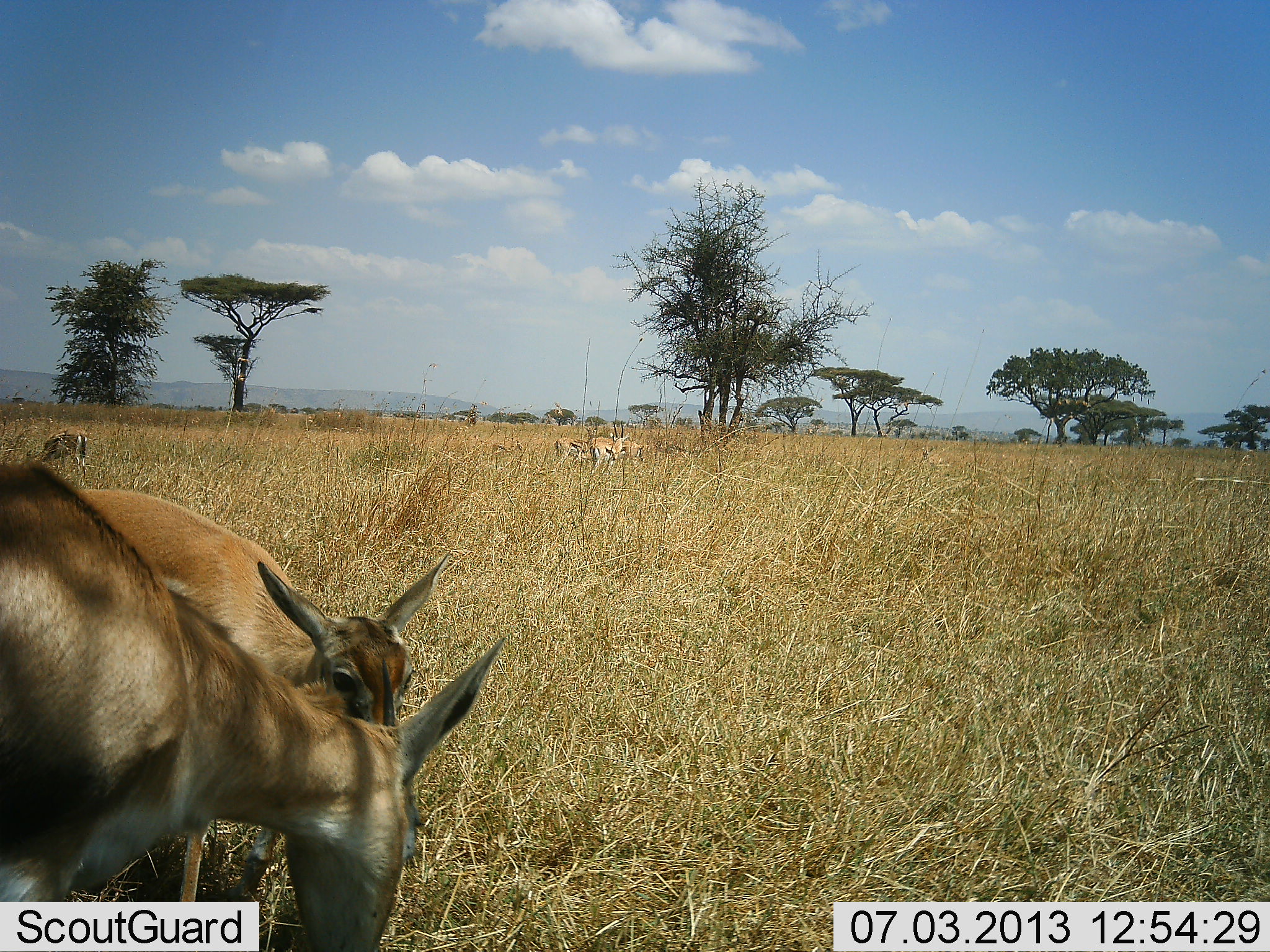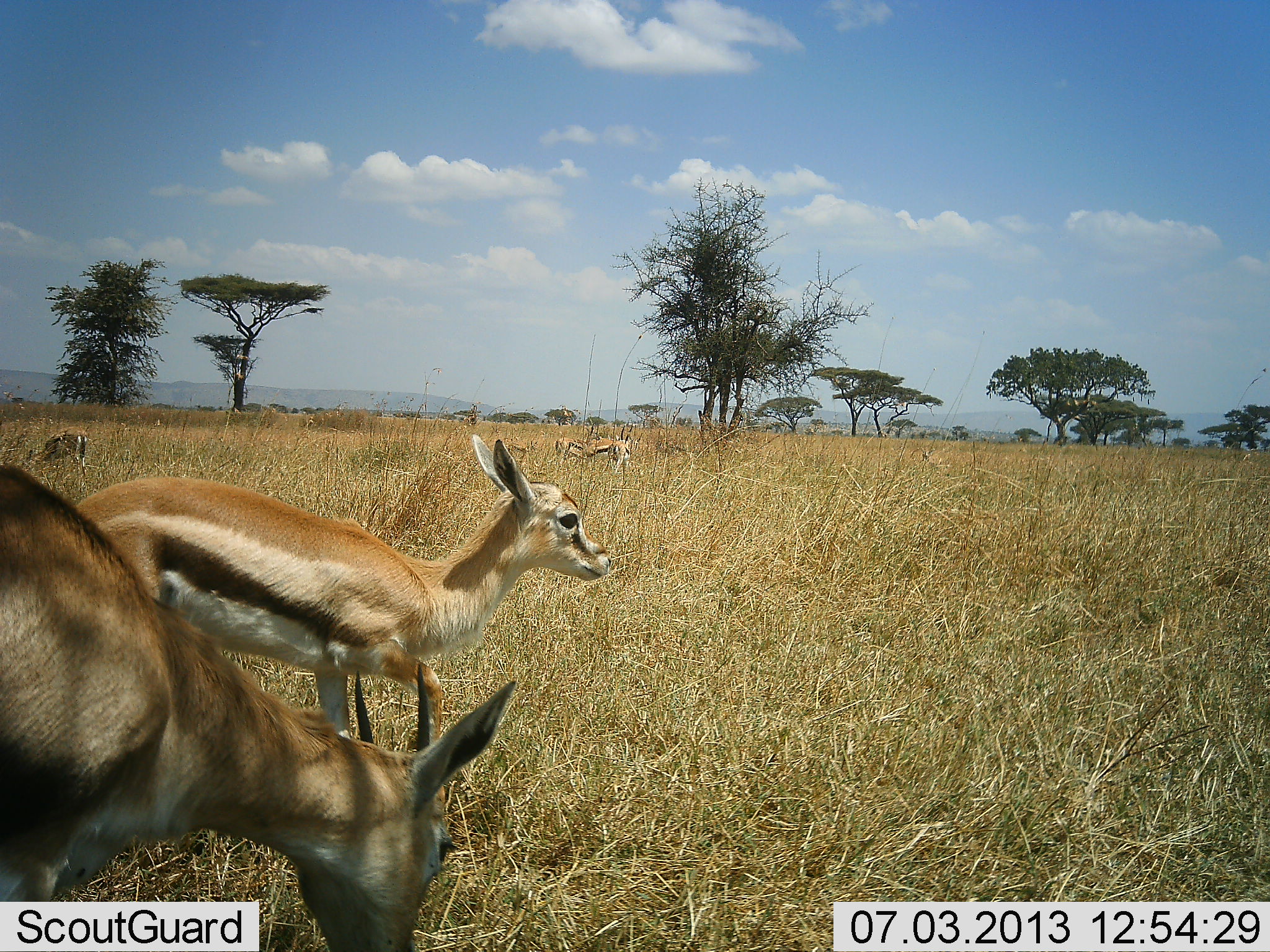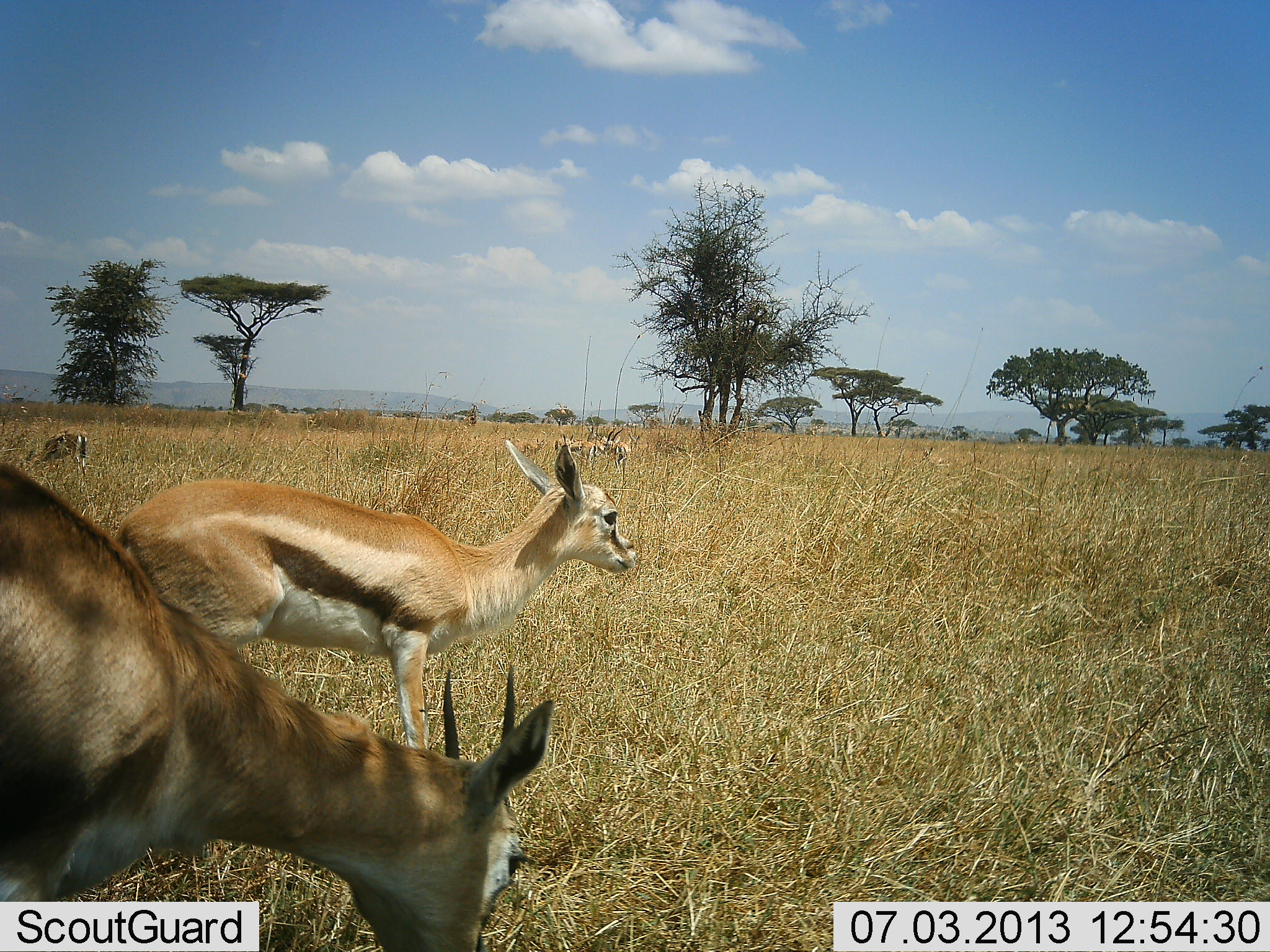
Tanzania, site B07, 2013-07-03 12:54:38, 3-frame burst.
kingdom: Animalia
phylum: Chordata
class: Mammalia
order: Artiodactyla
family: Bovidae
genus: Eudorcas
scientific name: Eudorcas thomsonii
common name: thomson's gazelle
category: gazellethomsons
Gazellethomsons (thomson's gazelle) (Eudorcas thomsonii), count 5. Behavior (volunteer vote fractions): standing 71%, resting 0%, moving 43%, interacting 0%. Young present (vote fraction): 25%. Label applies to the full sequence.